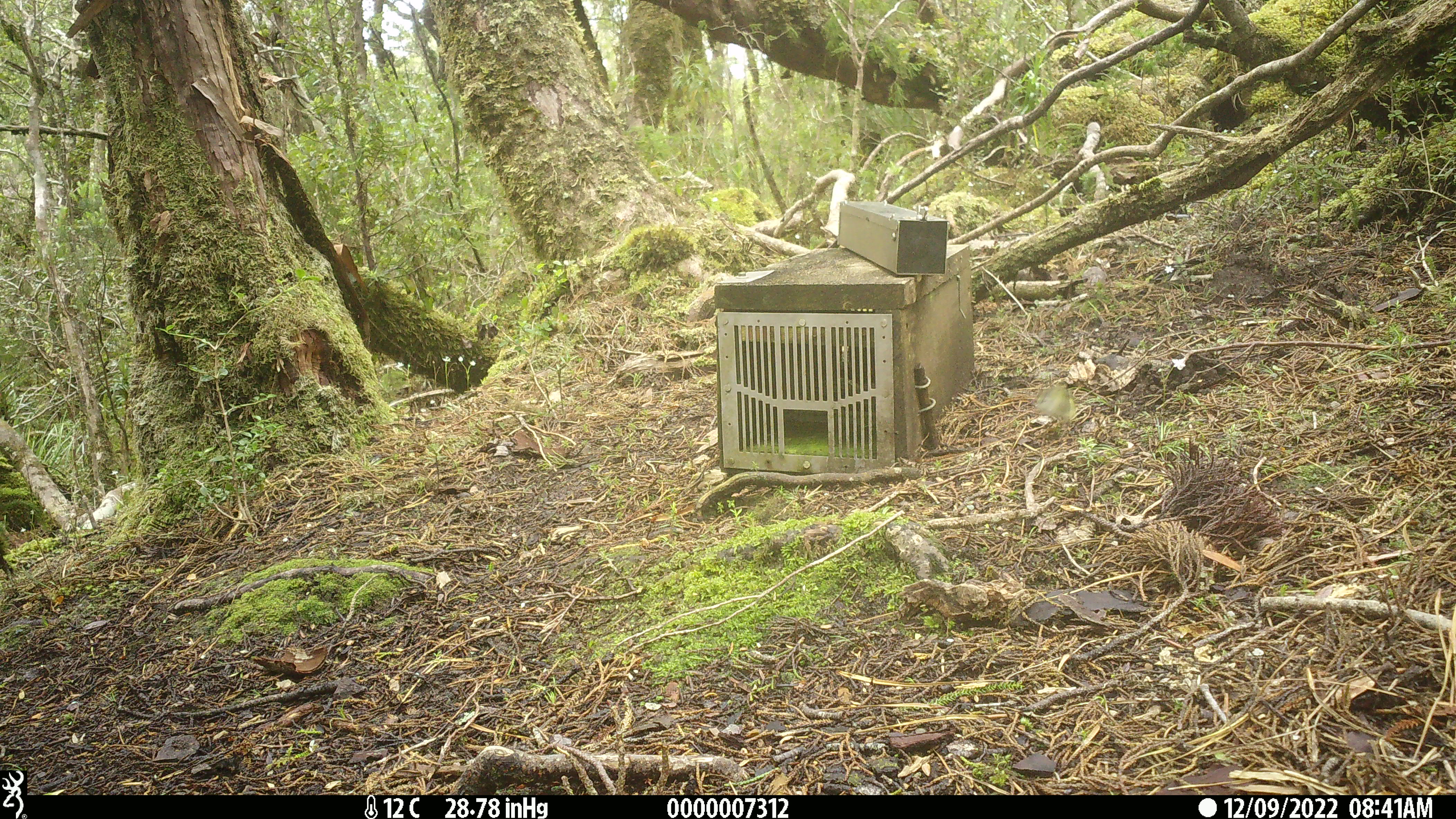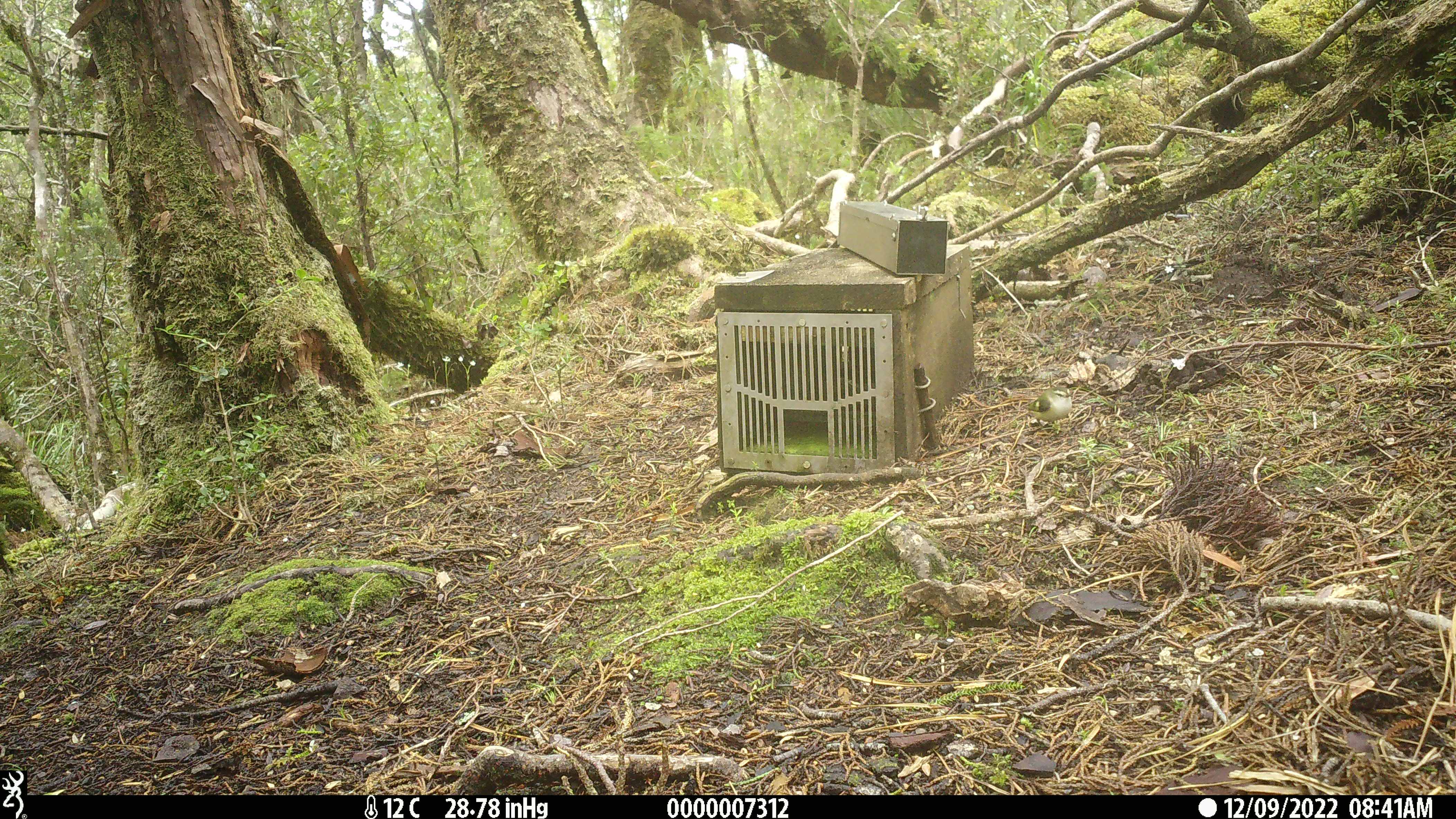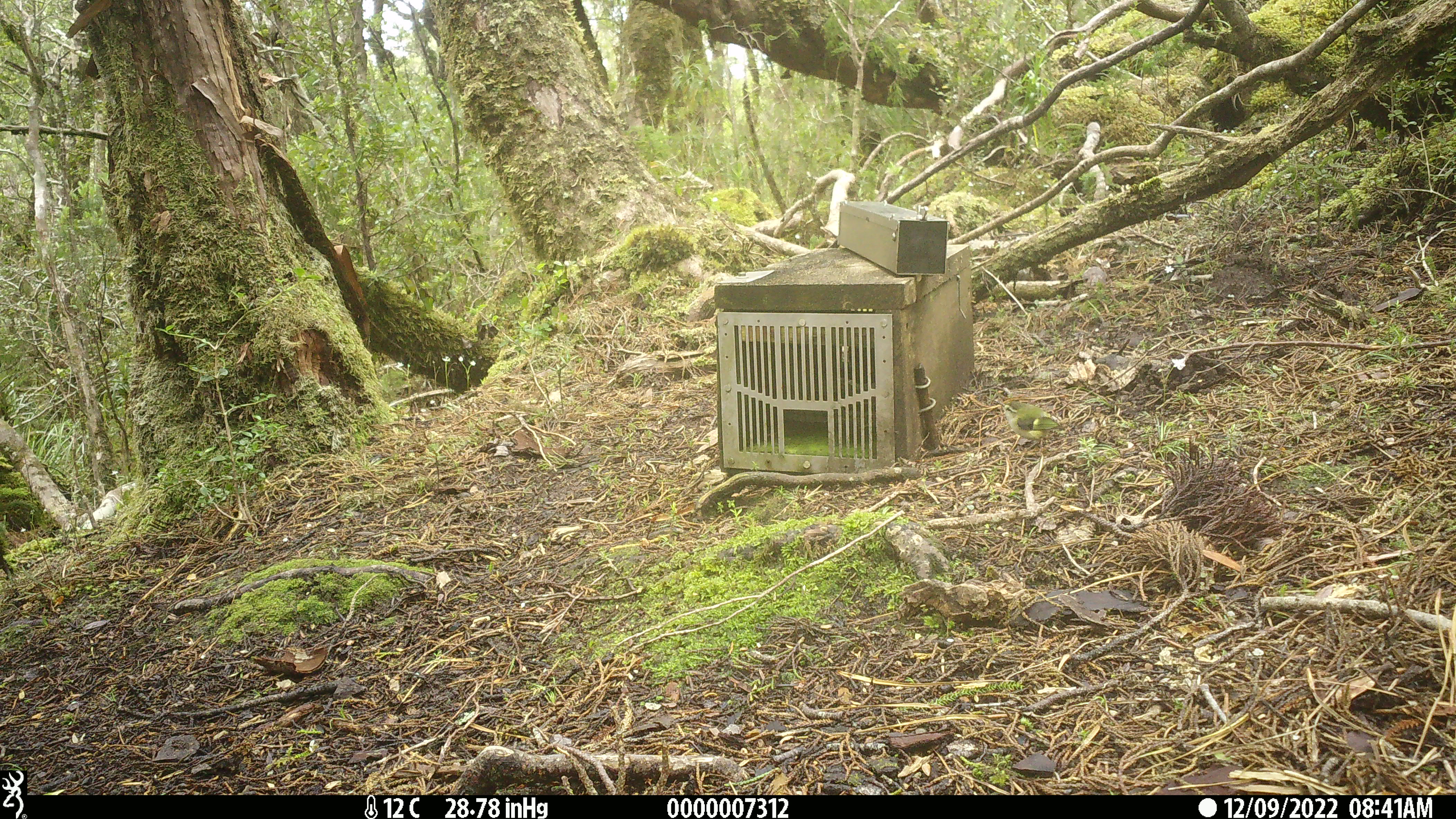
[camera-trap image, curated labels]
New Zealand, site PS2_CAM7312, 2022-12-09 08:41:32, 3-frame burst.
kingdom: Animalia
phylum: Chordata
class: Aves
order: Passeriformes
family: Acanthisittidae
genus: Acanthisitta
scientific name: Acanthisitta chloris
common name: rifleman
Rifleman (Acanthisitta chloris).